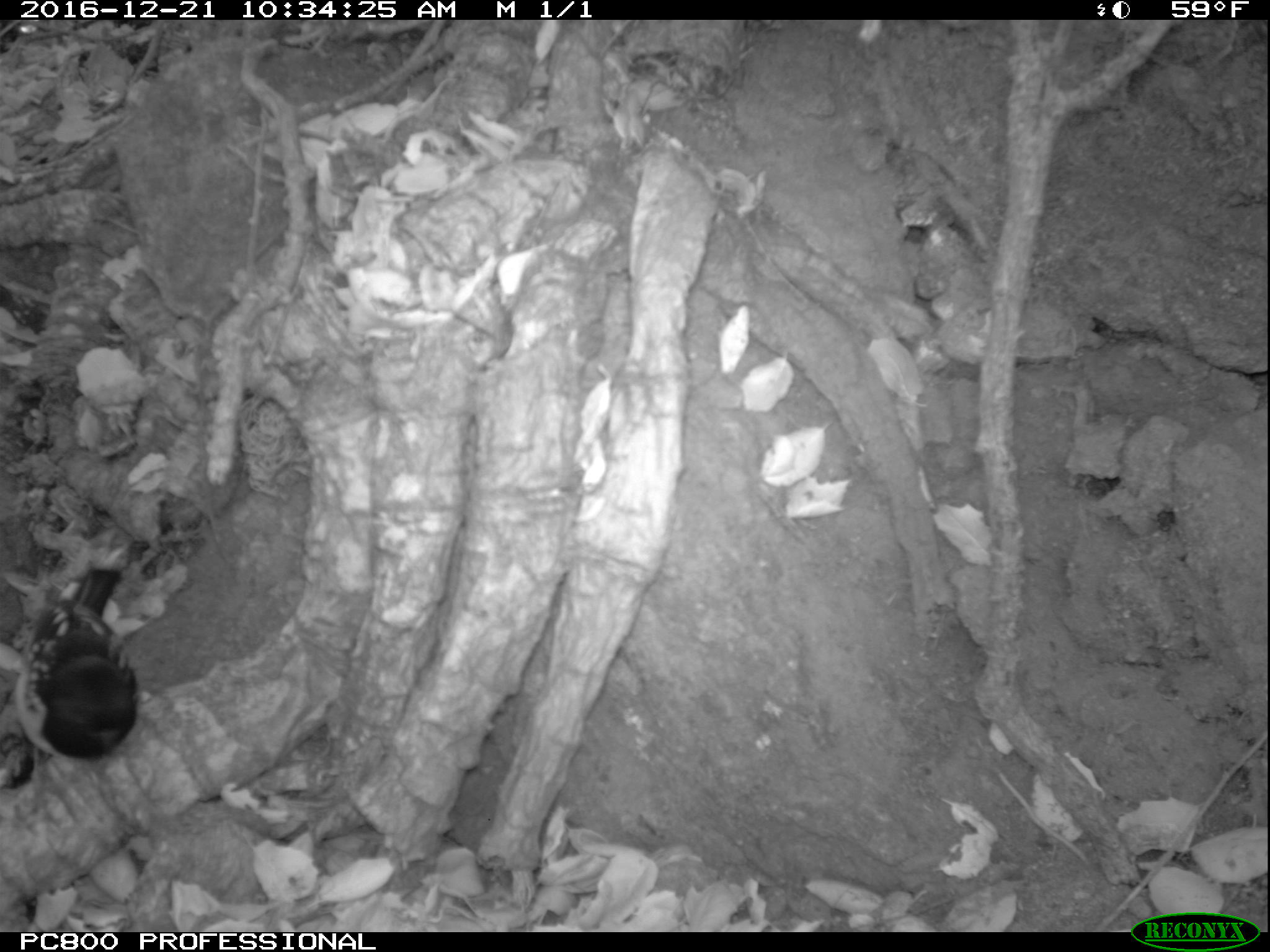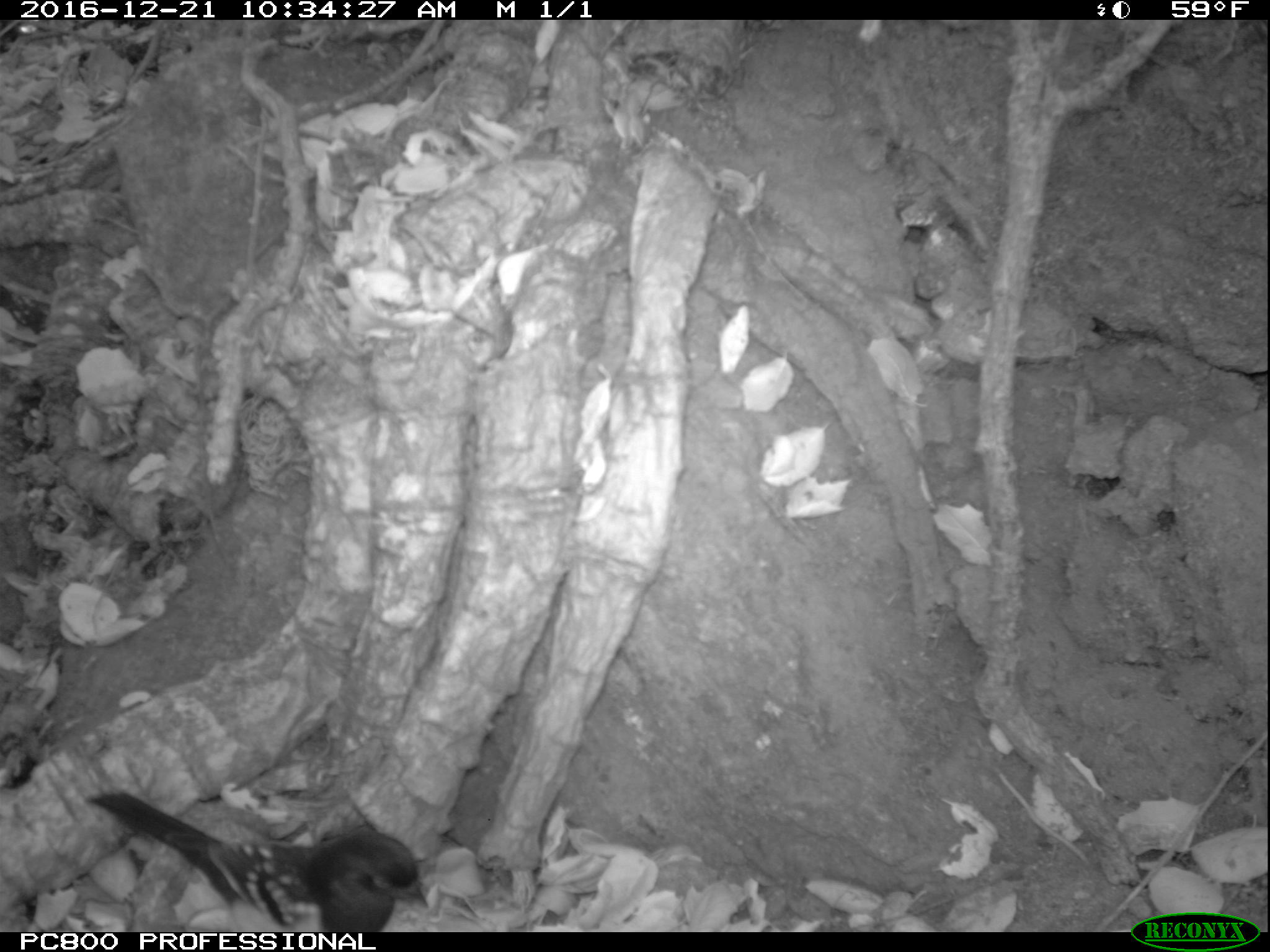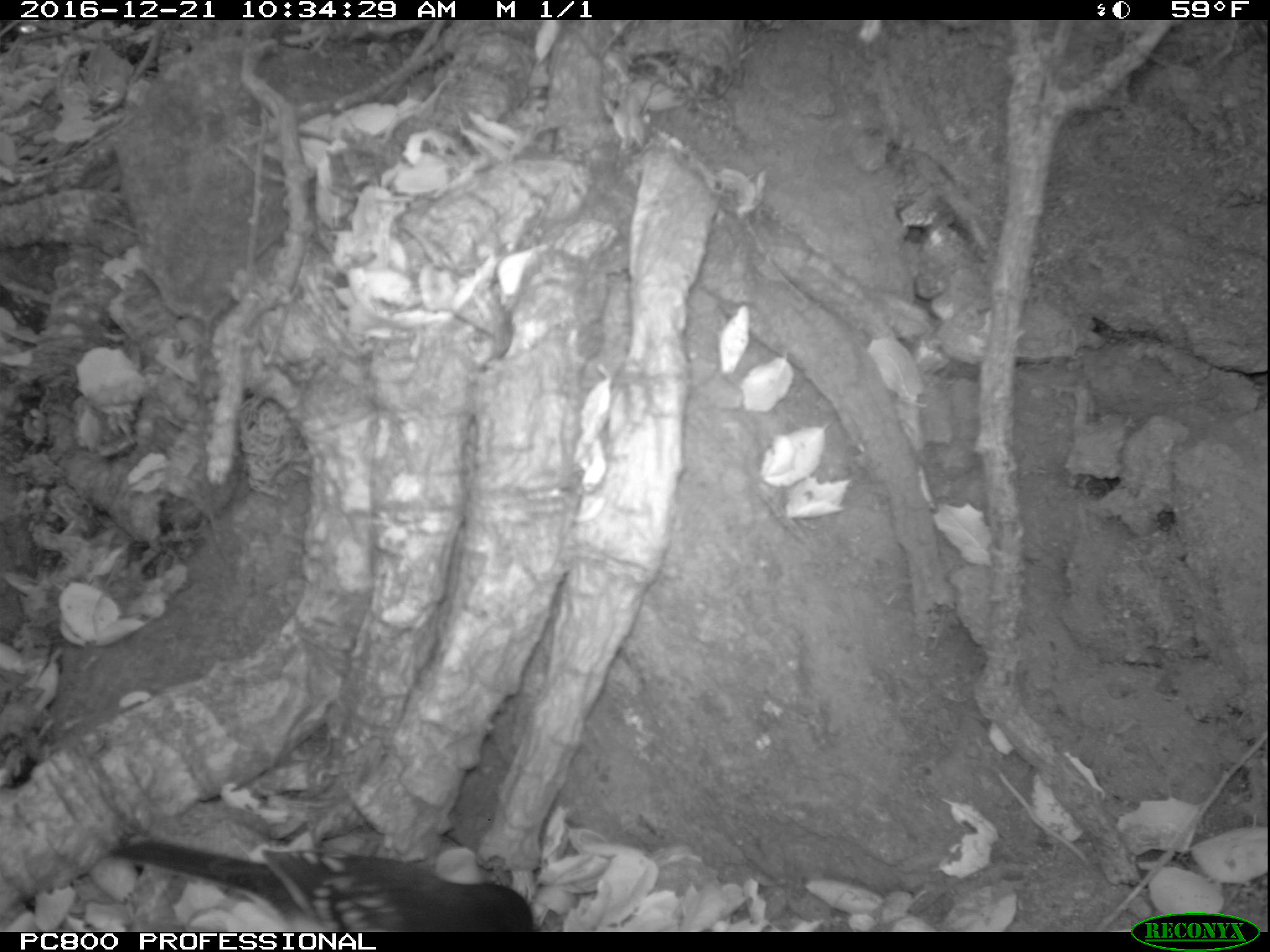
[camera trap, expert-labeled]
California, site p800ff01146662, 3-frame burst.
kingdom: Animalia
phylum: Chordata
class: Aves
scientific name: Aves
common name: bird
Bird (Aves).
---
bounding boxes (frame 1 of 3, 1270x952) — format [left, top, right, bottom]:
bird: [13, 562, 140, 760]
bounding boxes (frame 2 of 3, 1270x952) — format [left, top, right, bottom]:
bird: [84, 791, 429, 932]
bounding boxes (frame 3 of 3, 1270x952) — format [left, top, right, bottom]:
bird: [105, 830, 538, 932]